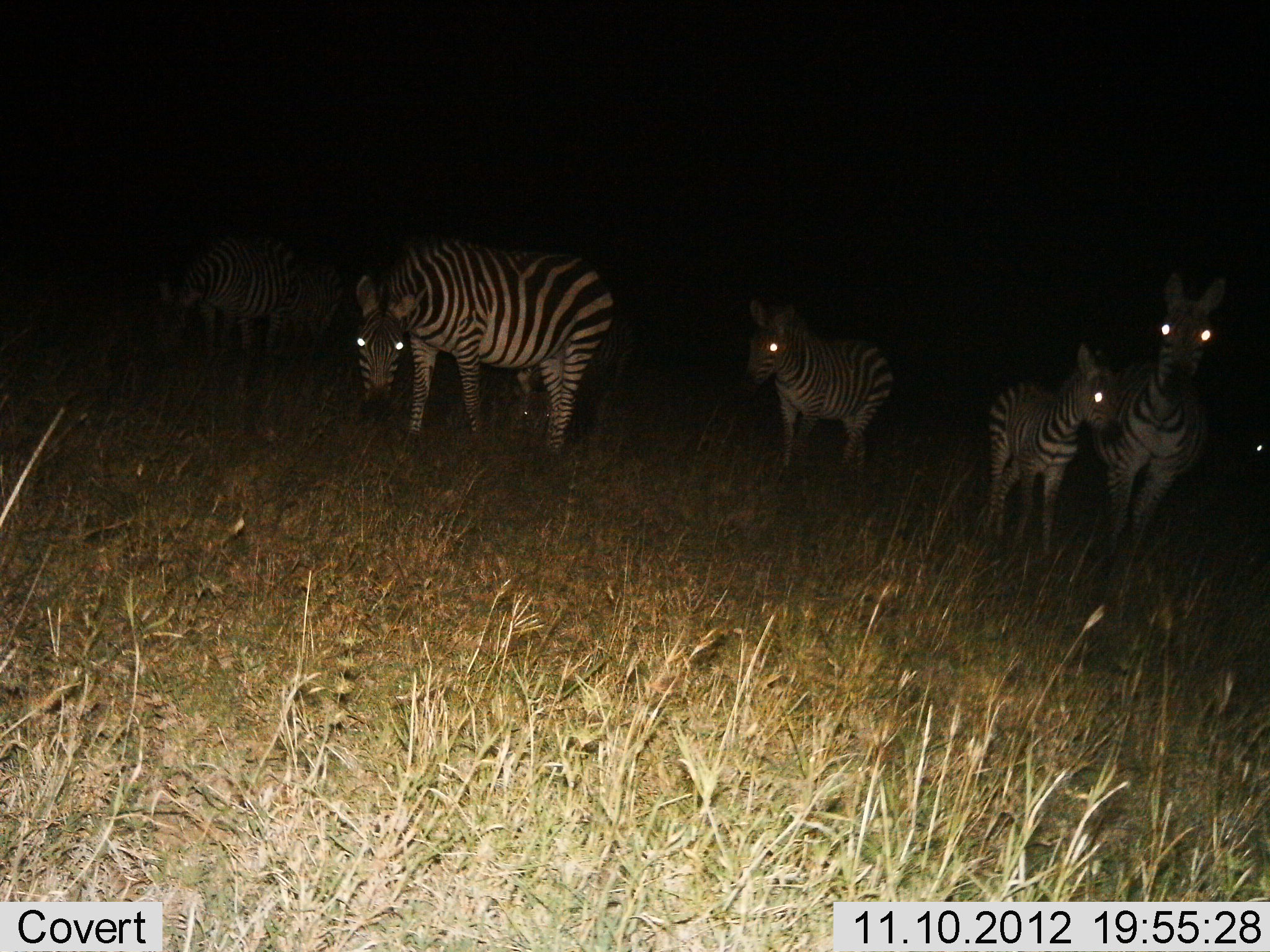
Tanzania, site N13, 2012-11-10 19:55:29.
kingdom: Animalia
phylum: Chordata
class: Mammalia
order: Perissodactyla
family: Equidae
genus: Equus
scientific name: Equus quagga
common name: plains zebra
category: zebra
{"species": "zebra (plains zebra) (Equus quagga)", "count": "6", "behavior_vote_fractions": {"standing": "90%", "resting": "0%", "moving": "20%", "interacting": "10%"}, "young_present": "70%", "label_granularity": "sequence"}